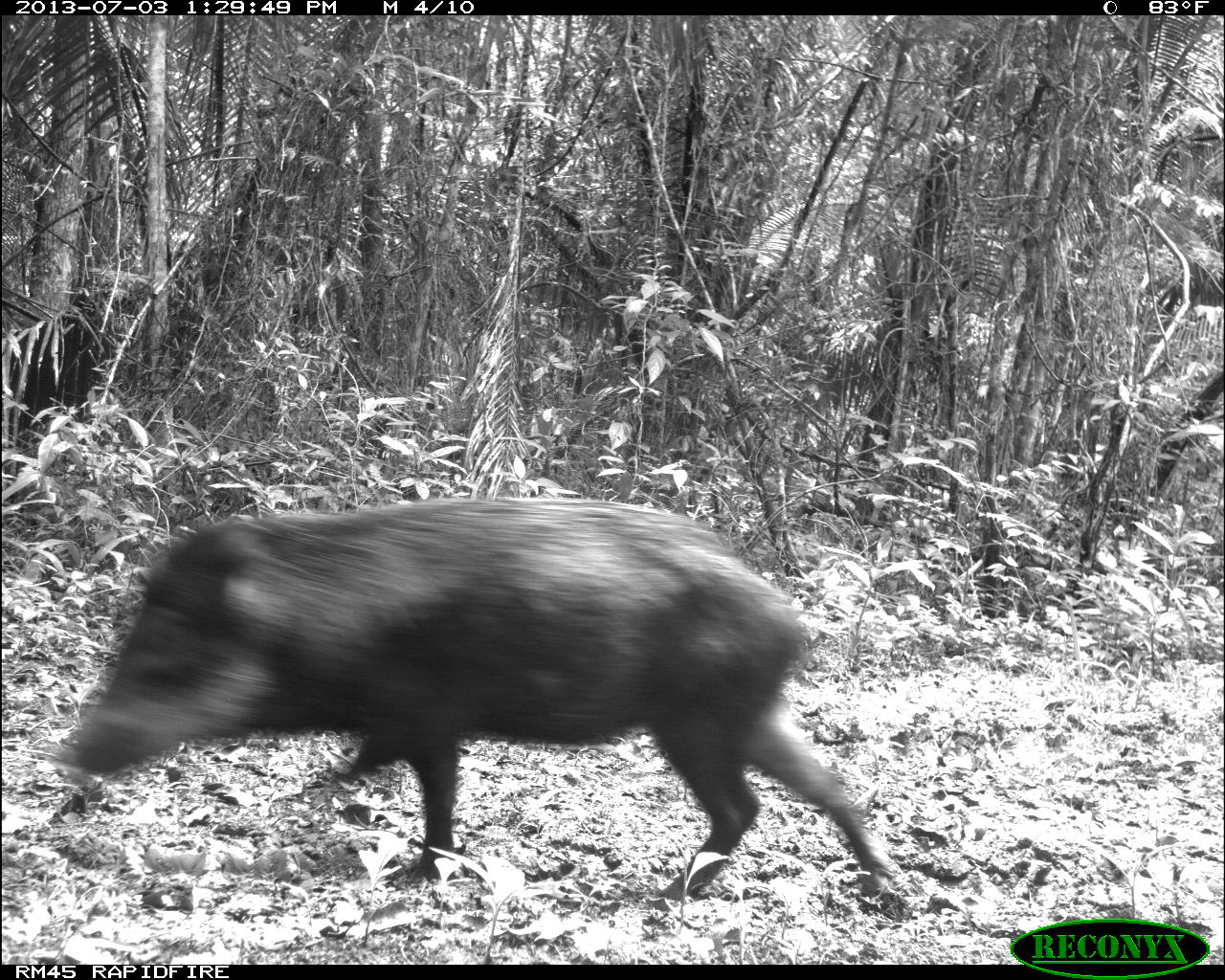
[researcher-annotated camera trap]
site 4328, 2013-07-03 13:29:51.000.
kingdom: Animalia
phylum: Chordata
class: Mammalia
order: Artiodactyla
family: Tayassuidae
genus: Tayassu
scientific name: Tayassu pecari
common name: white-lipped peccary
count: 11